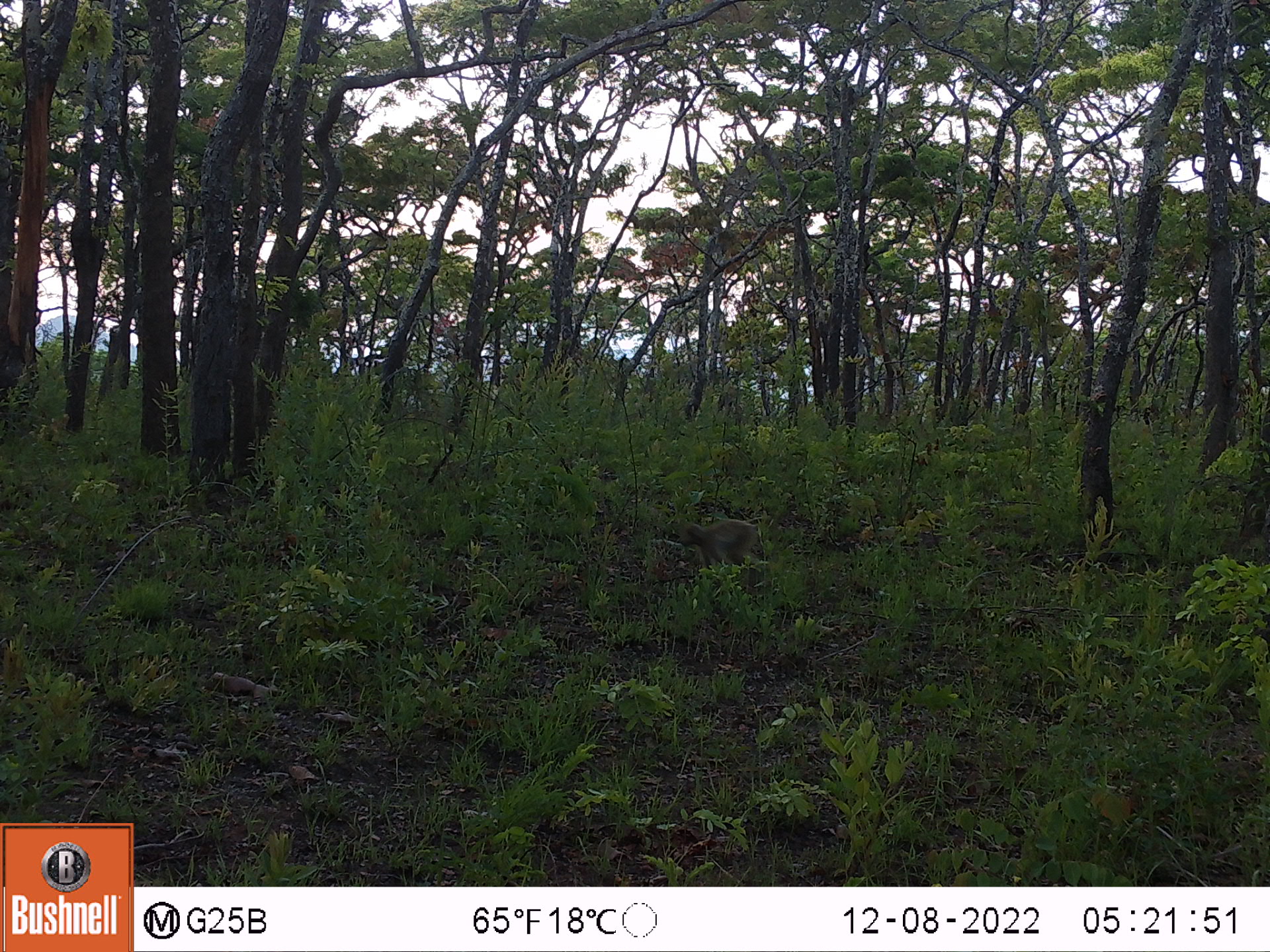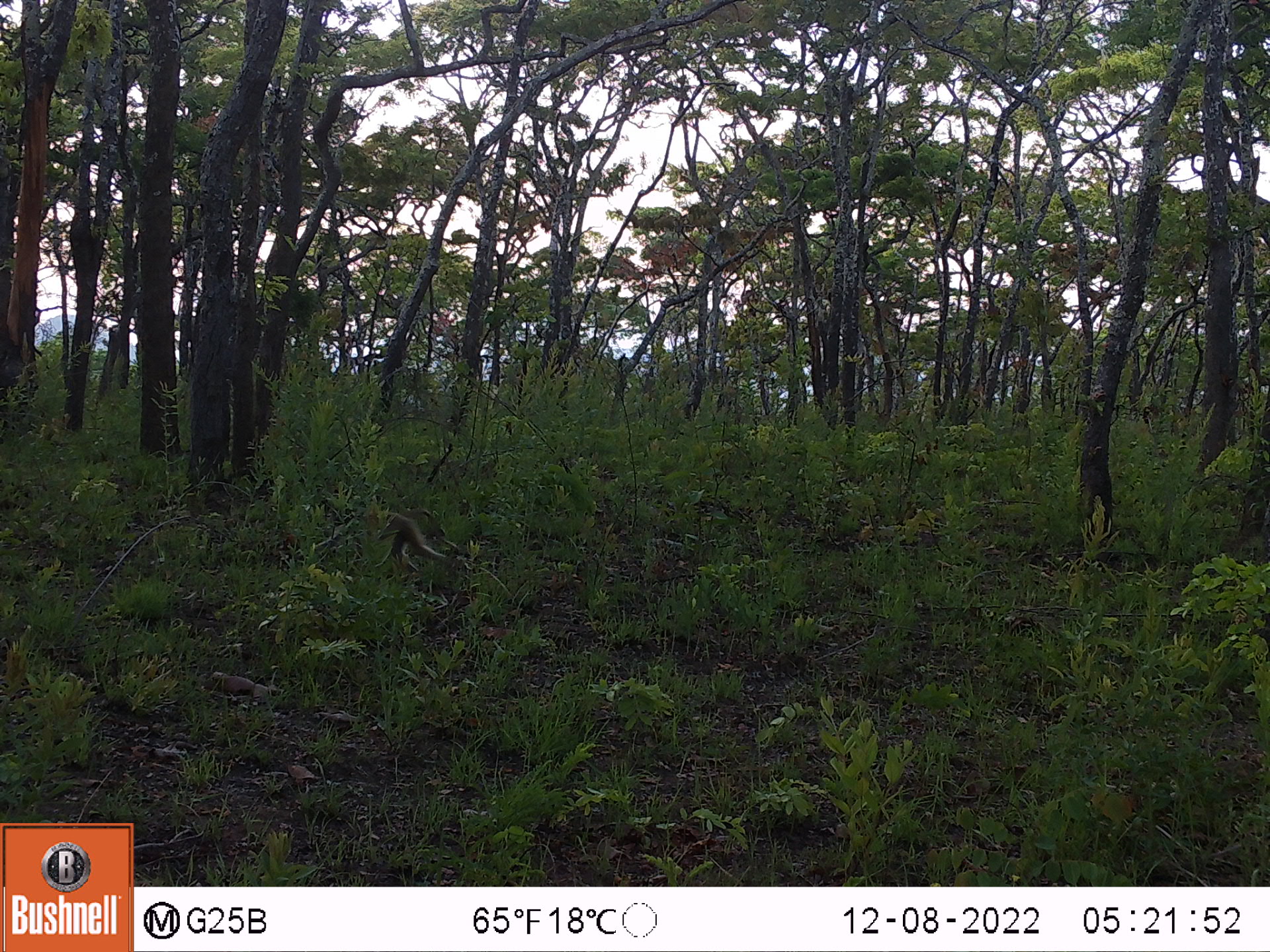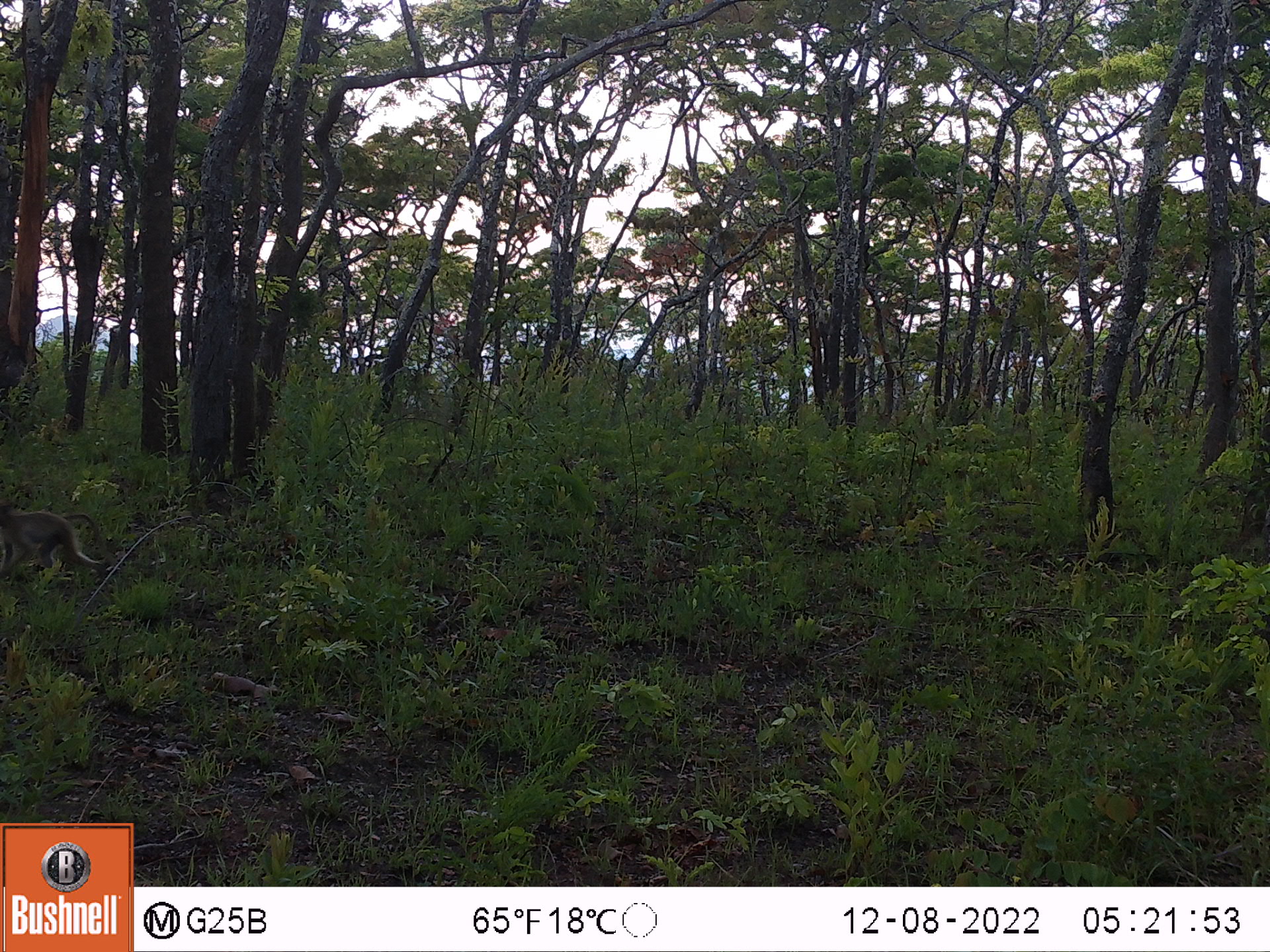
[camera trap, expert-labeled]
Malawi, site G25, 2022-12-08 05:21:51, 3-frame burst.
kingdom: Animalia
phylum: Chordata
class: Mammalia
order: Primates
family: Cercopithecidae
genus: Papio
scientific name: Papio cynocephalus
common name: yellow baboon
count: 1